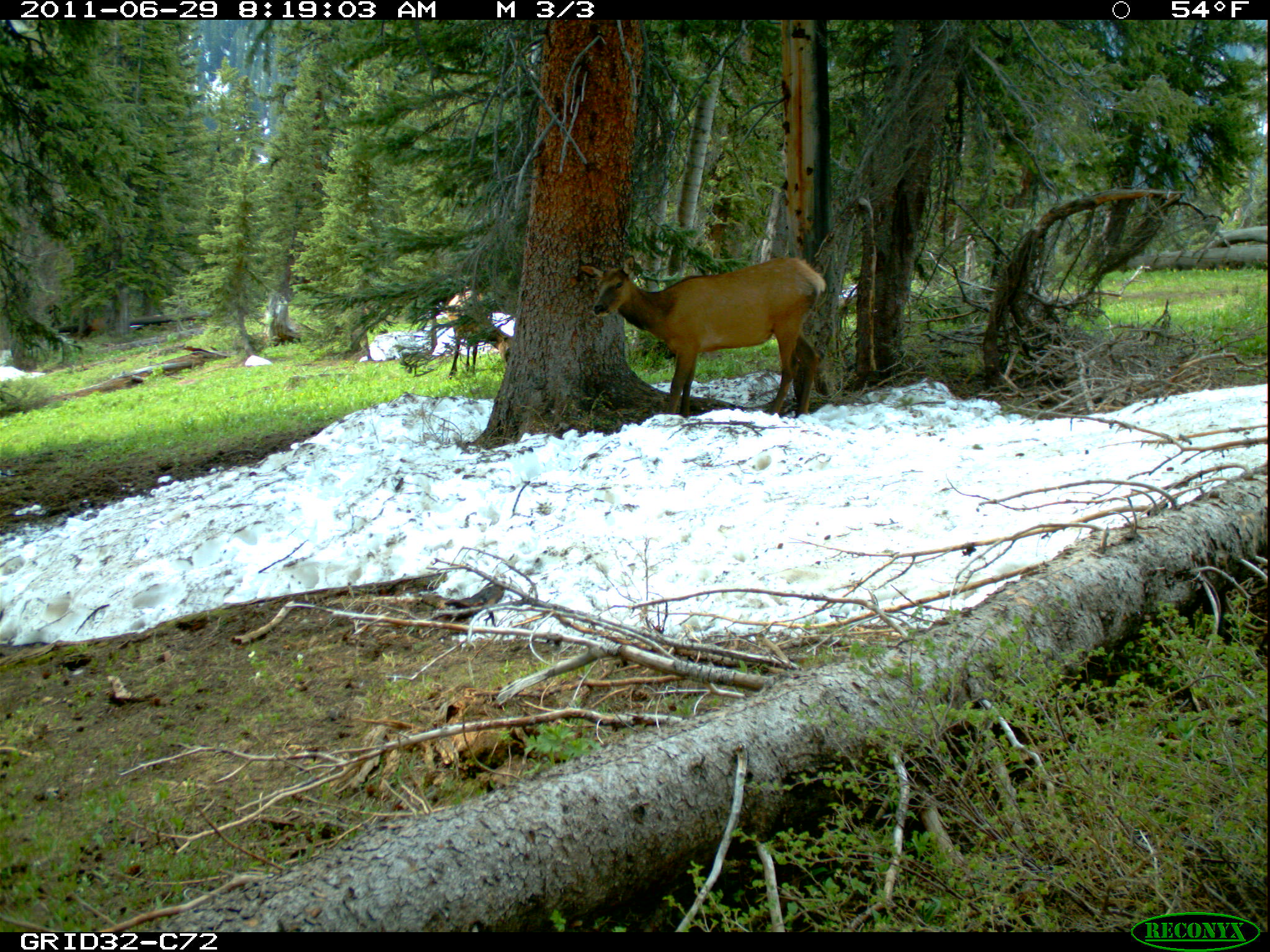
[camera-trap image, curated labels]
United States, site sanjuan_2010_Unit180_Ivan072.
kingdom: Animalia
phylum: Chordata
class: Mammalia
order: Artiodactyla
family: Cervidae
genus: Cervus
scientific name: Cervus elaphus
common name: red deer